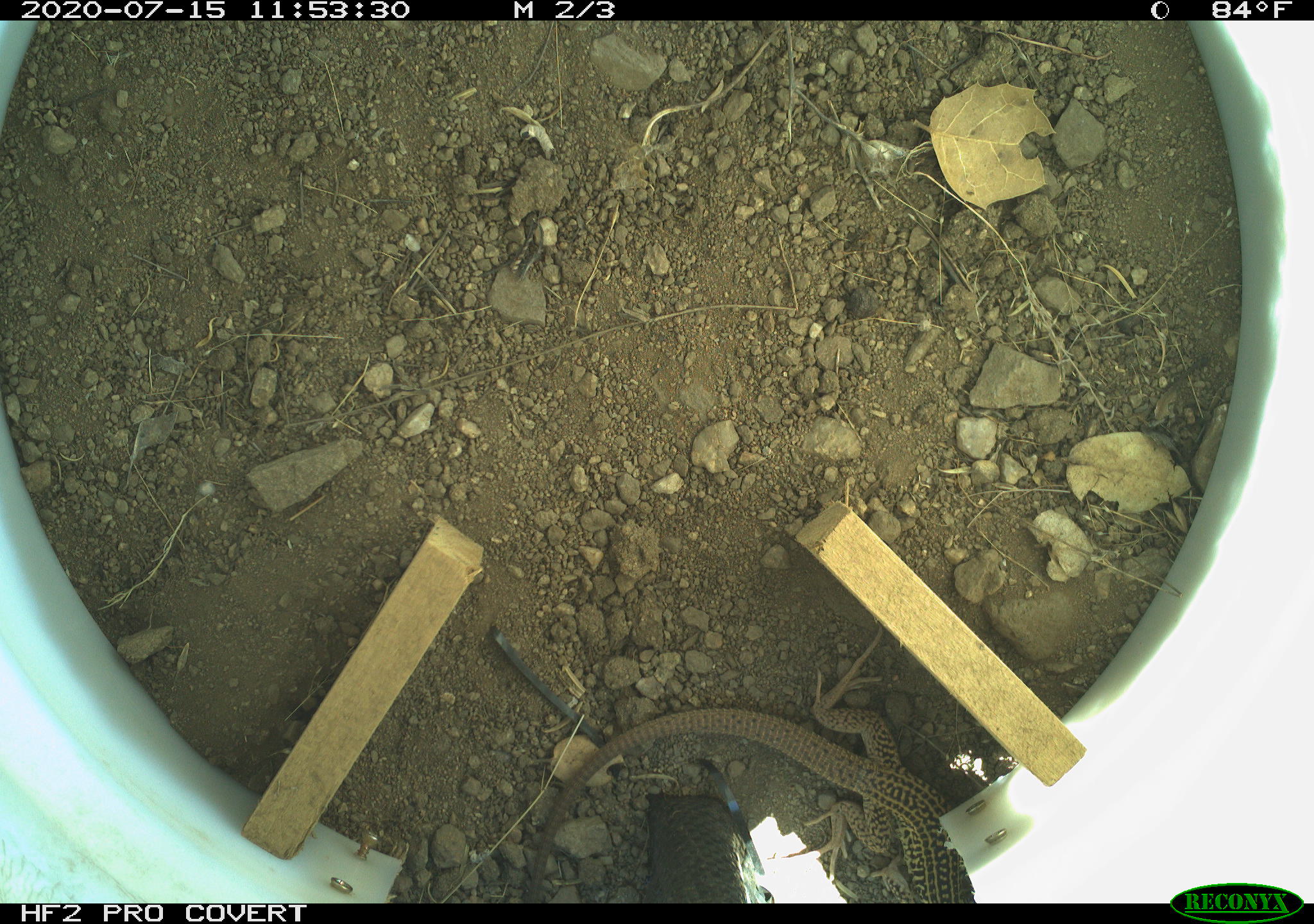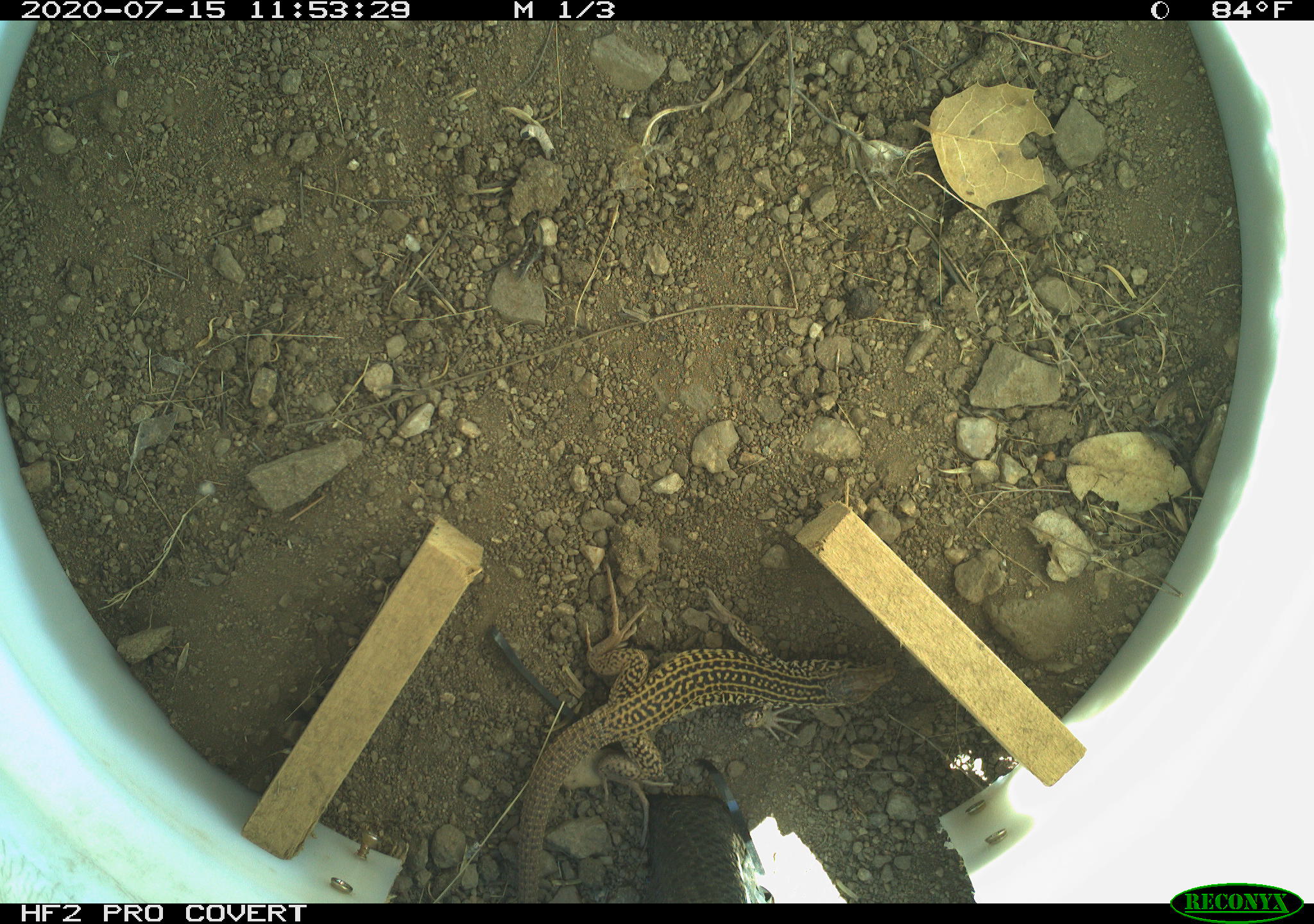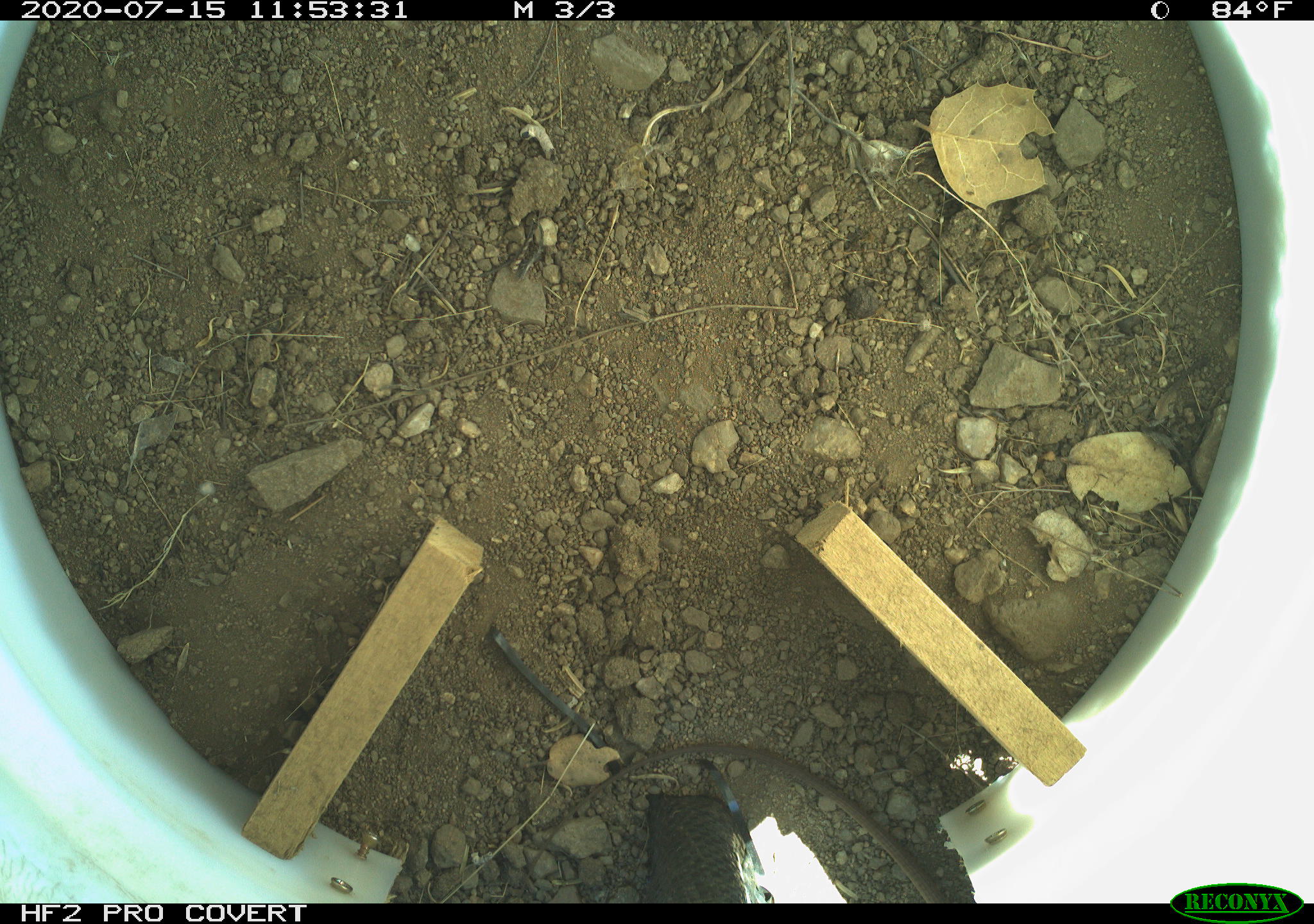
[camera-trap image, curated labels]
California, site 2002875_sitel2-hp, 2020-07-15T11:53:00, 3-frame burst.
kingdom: Animalia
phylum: Chordata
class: Reptilia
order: Squamata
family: Teiidae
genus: Aspidoscelis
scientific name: Aspidoscelis tigris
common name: western whiptail